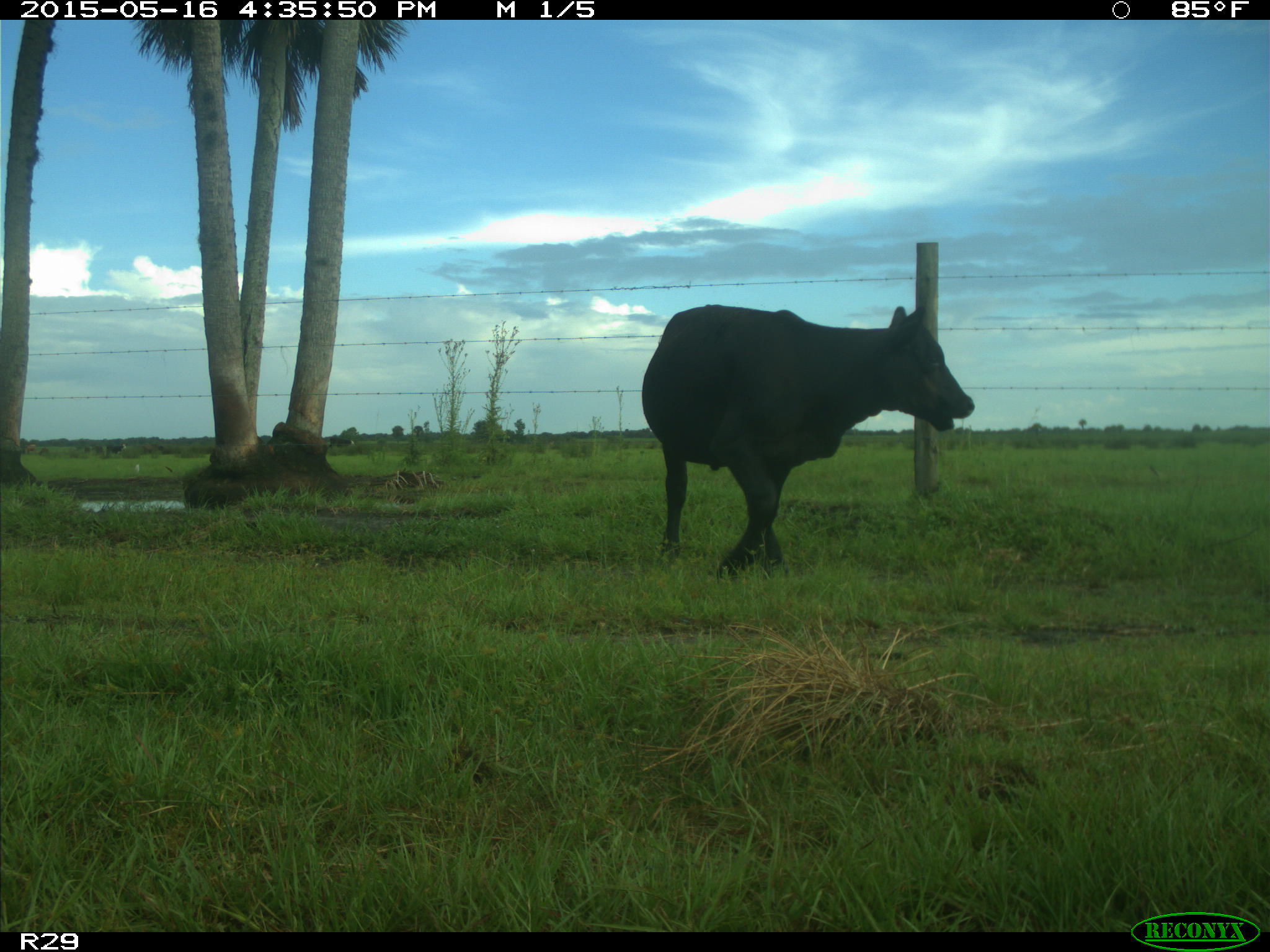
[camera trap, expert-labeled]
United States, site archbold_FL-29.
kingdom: Animalia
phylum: Chordata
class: Mammalia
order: Artiodactyla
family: Bovidae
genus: Bos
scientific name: Bos taurus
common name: domestic cow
Bos taurus (domestic cow).